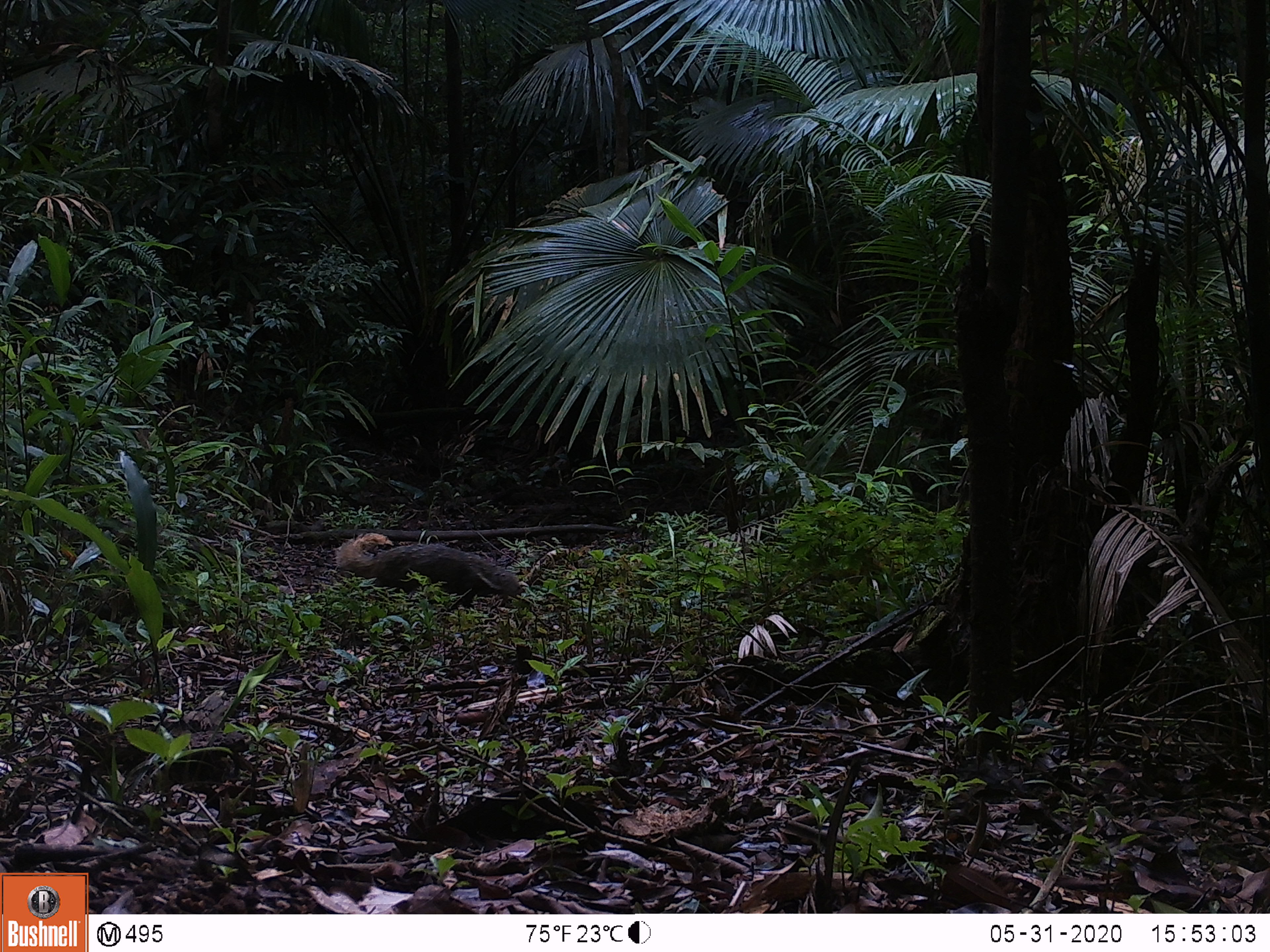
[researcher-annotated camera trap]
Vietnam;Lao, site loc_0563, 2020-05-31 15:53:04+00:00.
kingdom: Animalia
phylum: Chordata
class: Mammalia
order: Carnivora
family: Herpestidae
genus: Urva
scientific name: Urva urva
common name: crab-eating mongoose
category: crab eating mongoose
Crab eating mongoose (crab-eating mongoose) (Urva urva). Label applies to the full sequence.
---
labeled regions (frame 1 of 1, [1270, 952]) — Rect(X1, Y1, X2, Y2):
crab eating mongoose: Rect(335, 532, 524, 609)